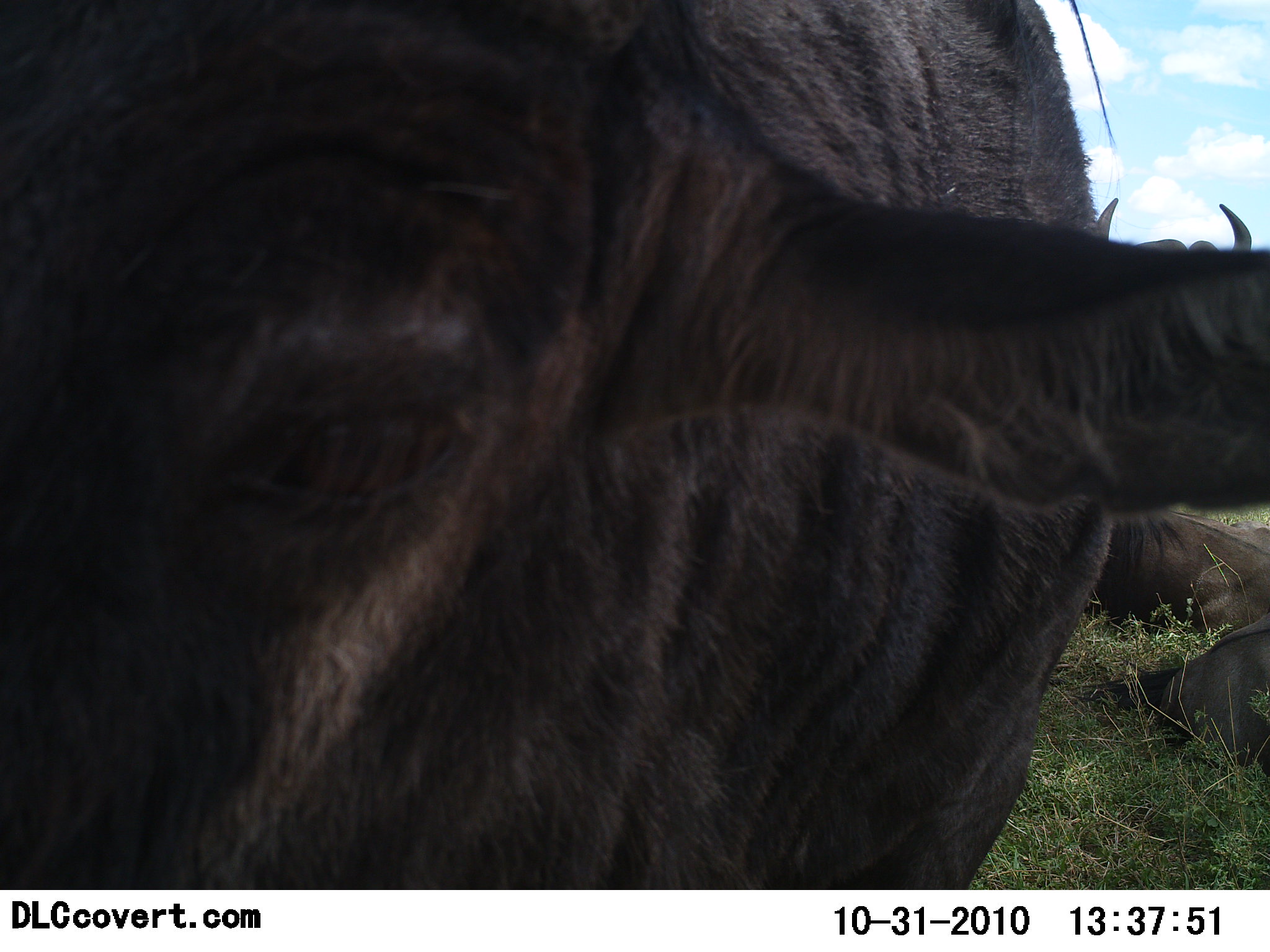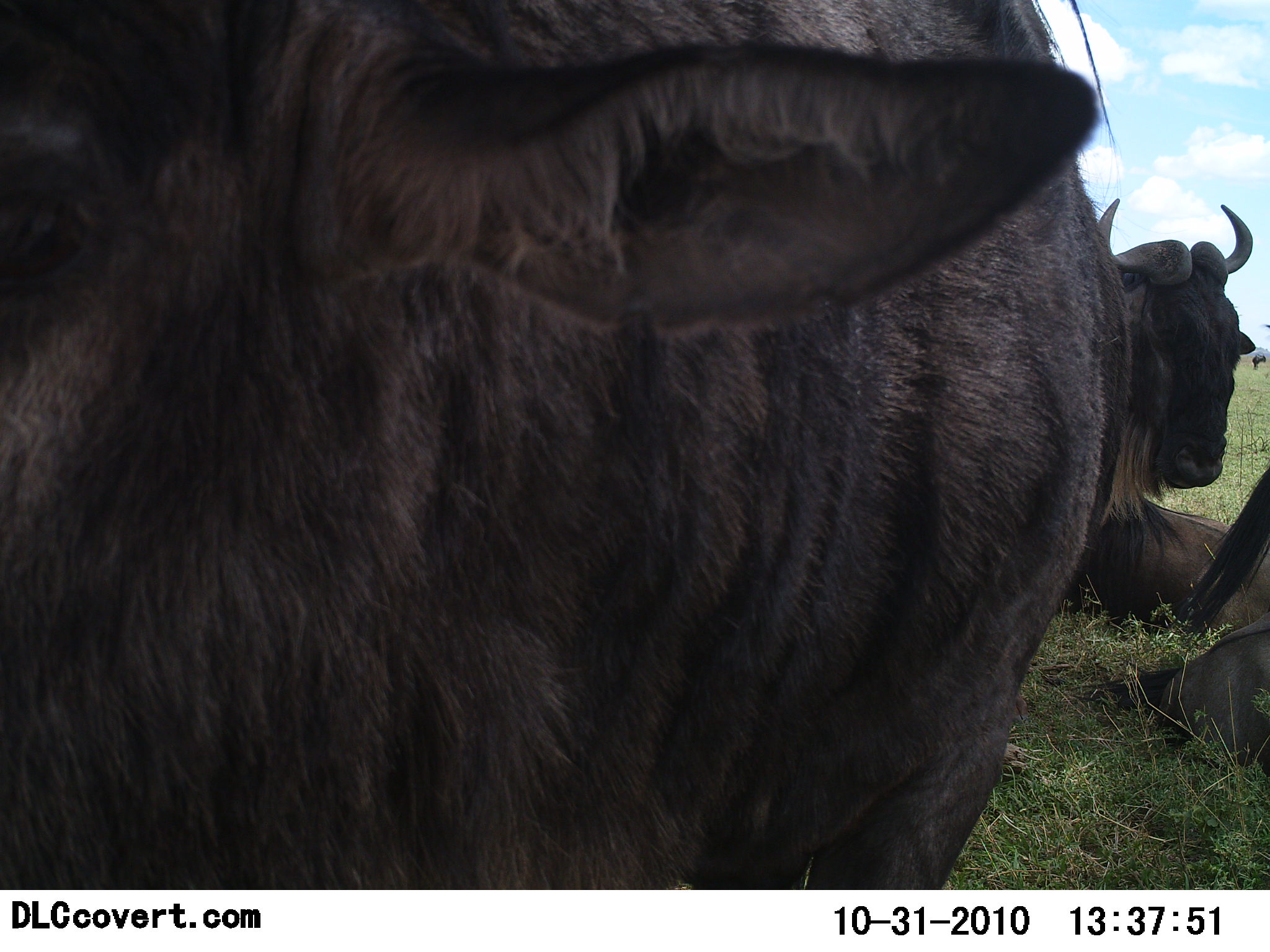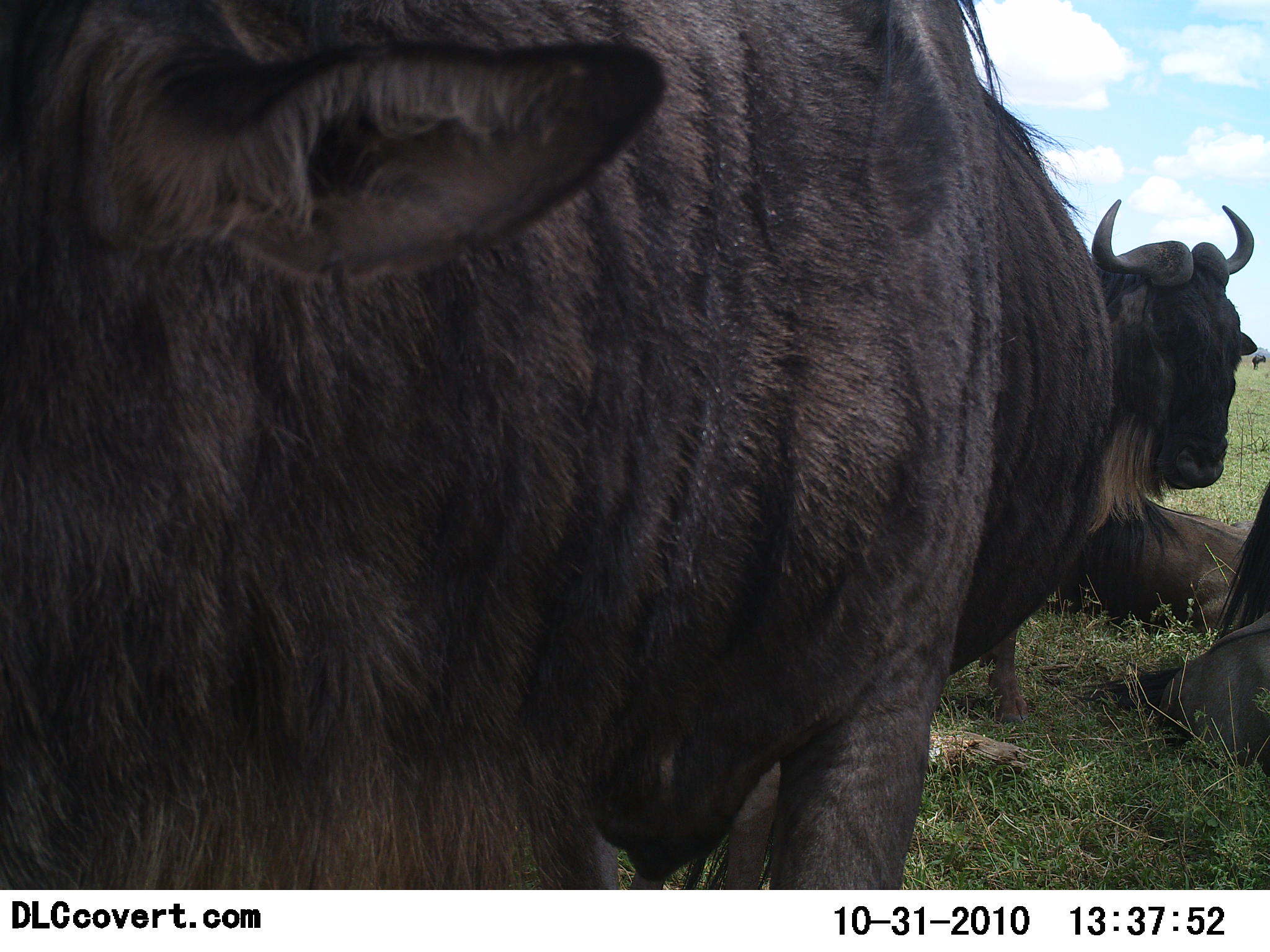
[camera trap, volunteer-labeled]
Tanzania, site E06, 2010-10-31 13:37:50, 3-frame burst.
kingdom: Animalia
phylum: Chordata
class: Mammalia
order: Artiodactyla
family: Bovidae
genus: Connochaetes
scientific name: Connochaetes taurinus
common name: blue wildebeest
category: wildebeest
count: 4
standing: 69%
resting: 92%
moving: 0%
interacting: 8%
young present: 0%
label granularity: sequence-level